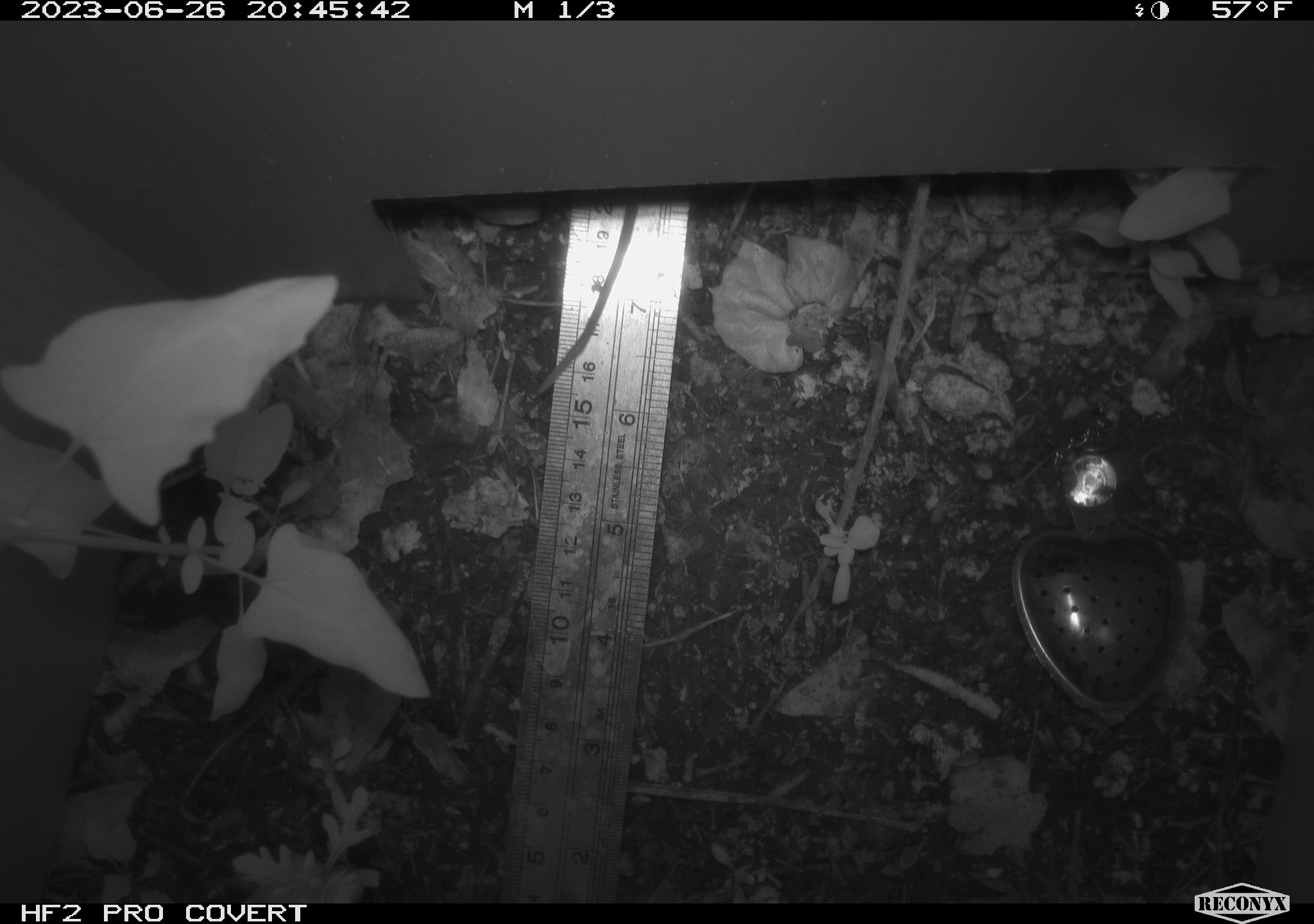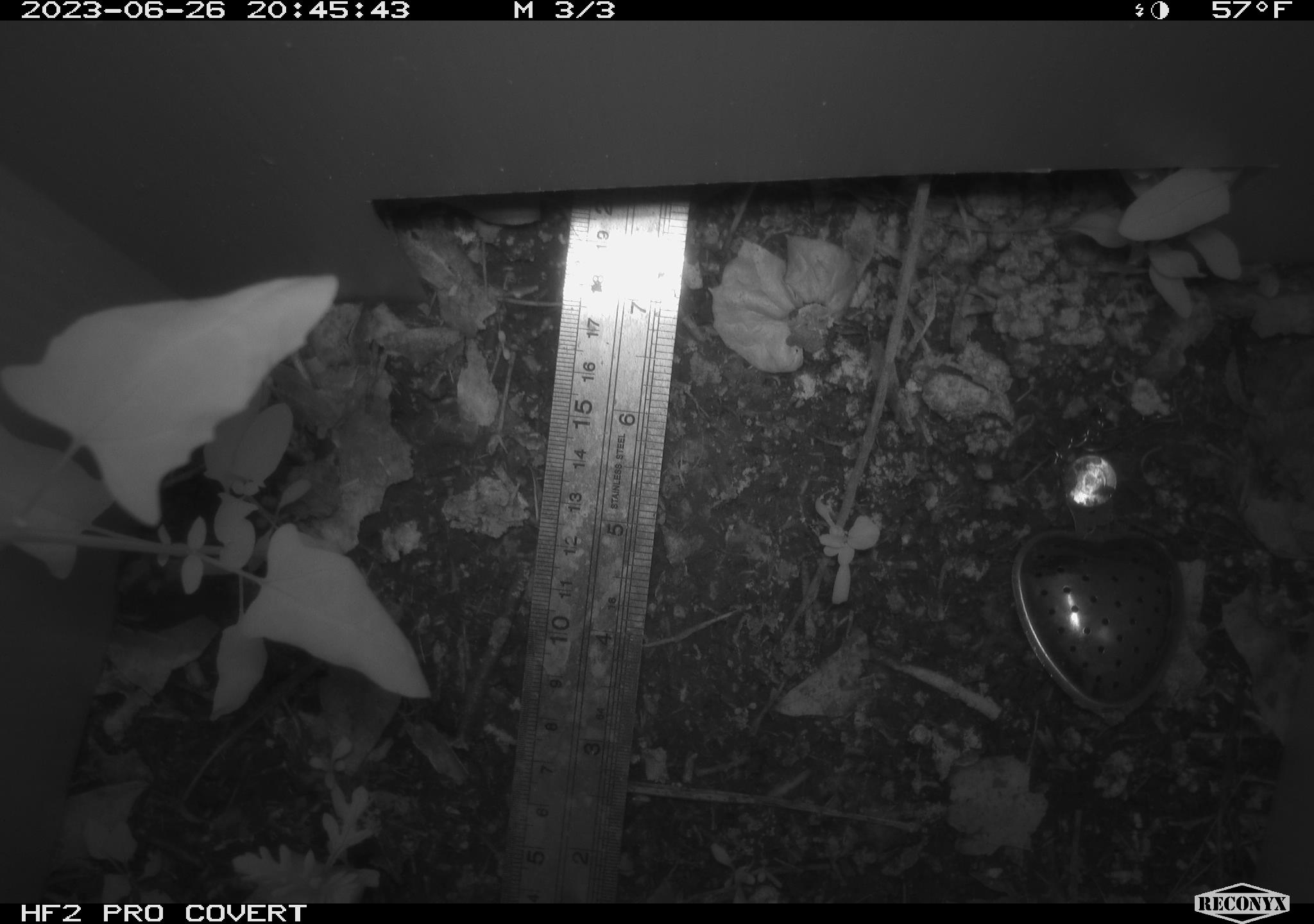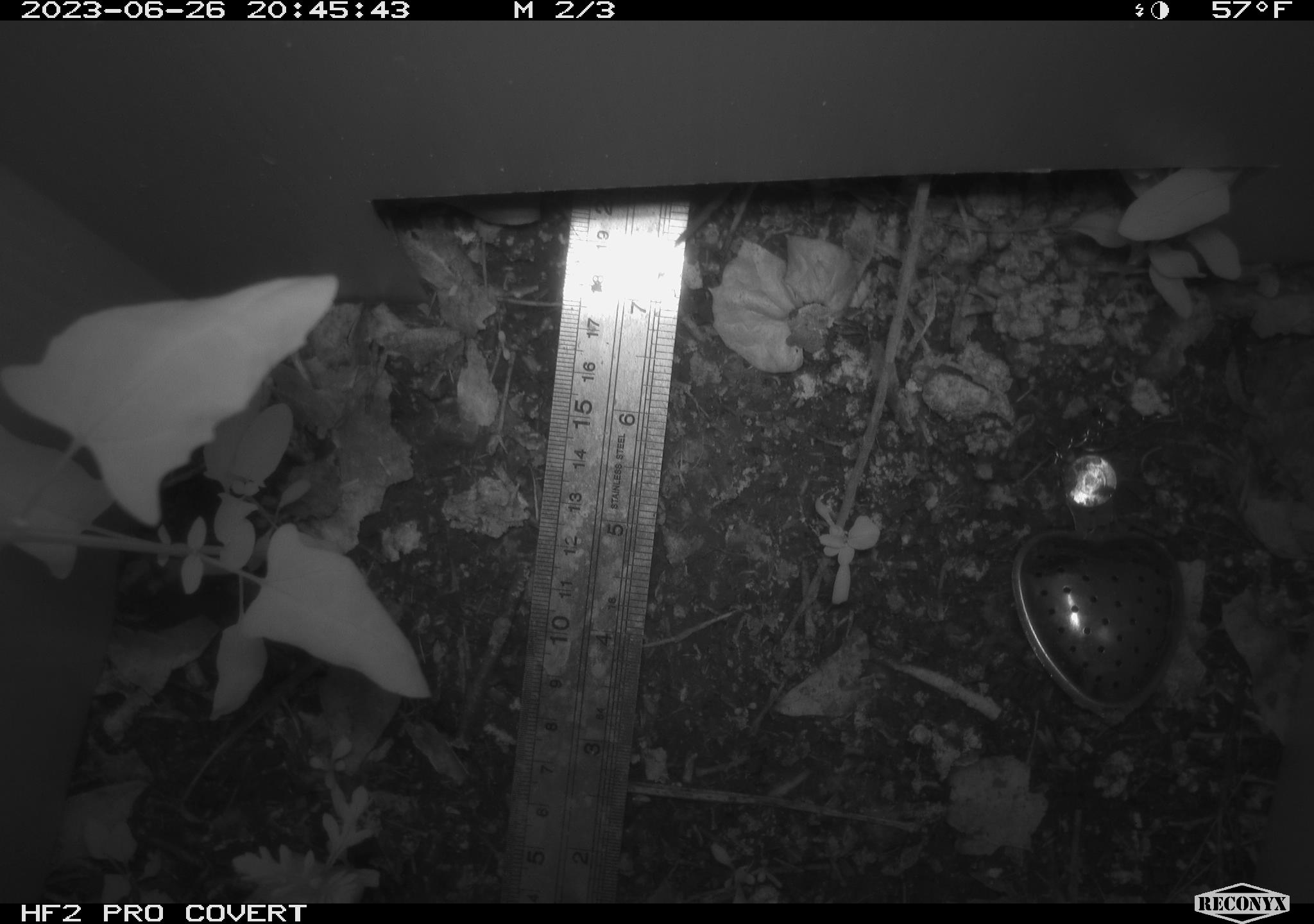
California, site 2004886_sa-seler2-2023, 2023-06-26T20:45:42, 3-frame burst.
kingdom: Animalia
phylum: Chordata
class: Mammalia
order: Rodentia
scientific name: Rodentia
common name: mouse species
Mouse species (Rodentia).